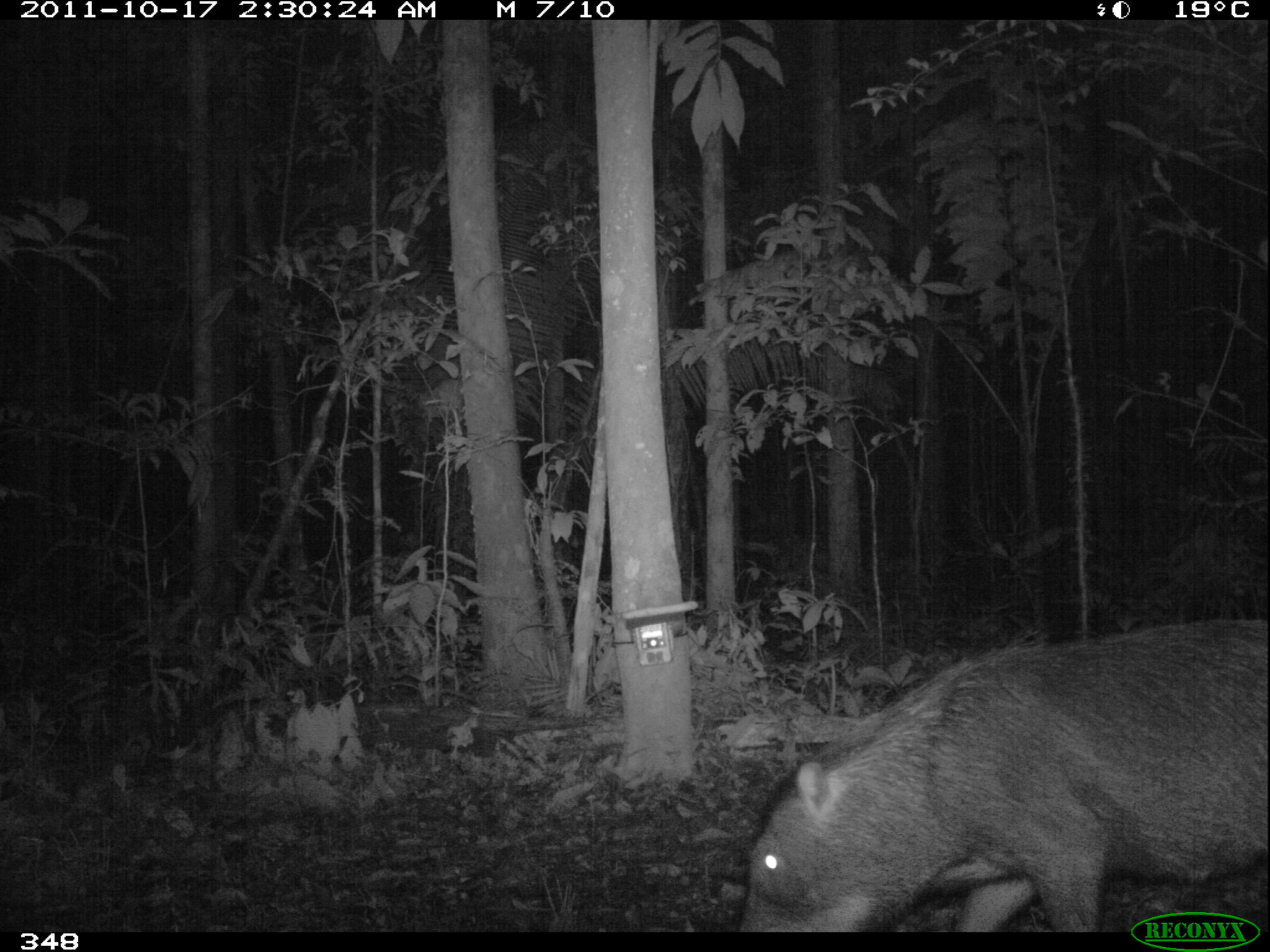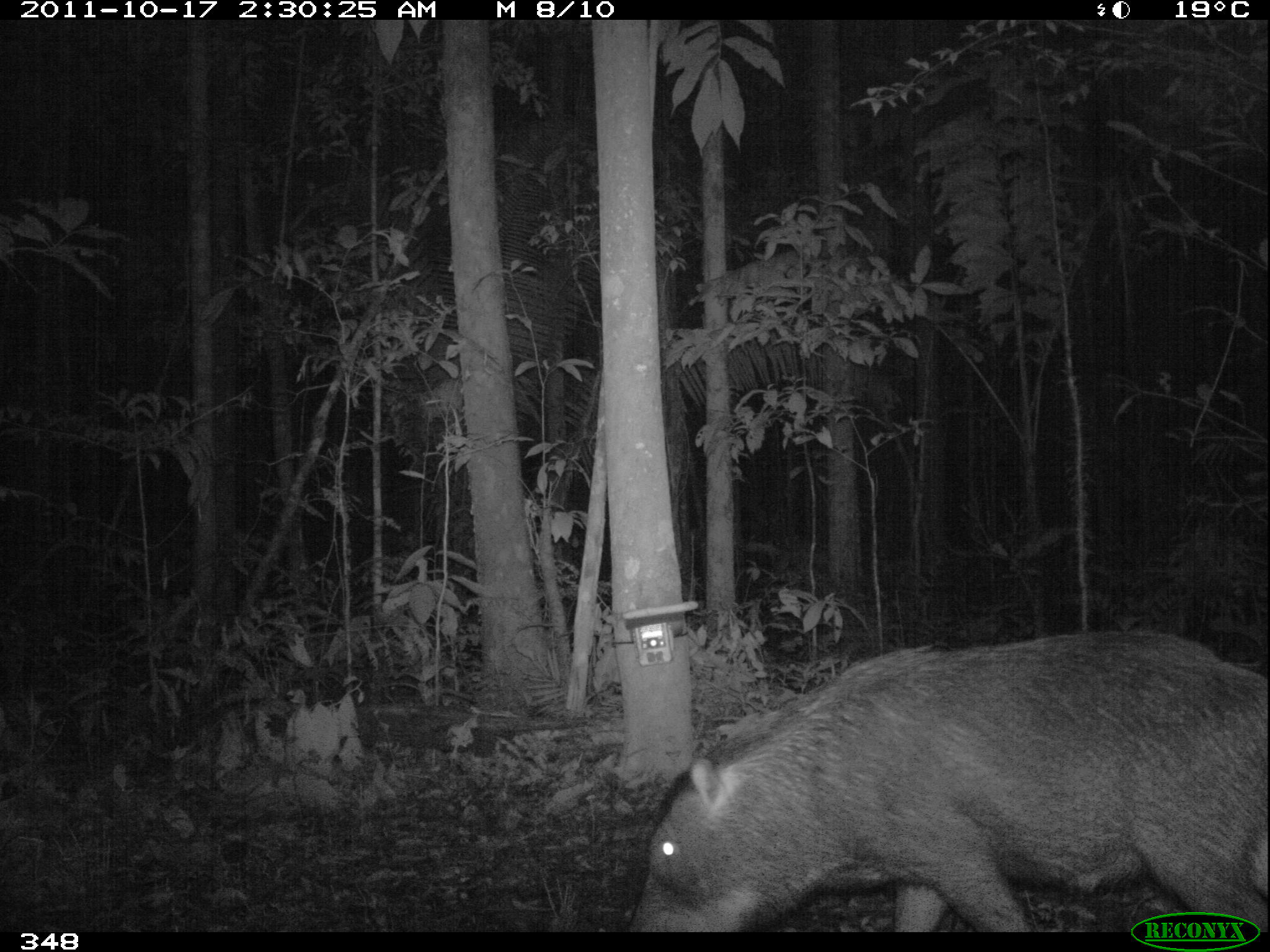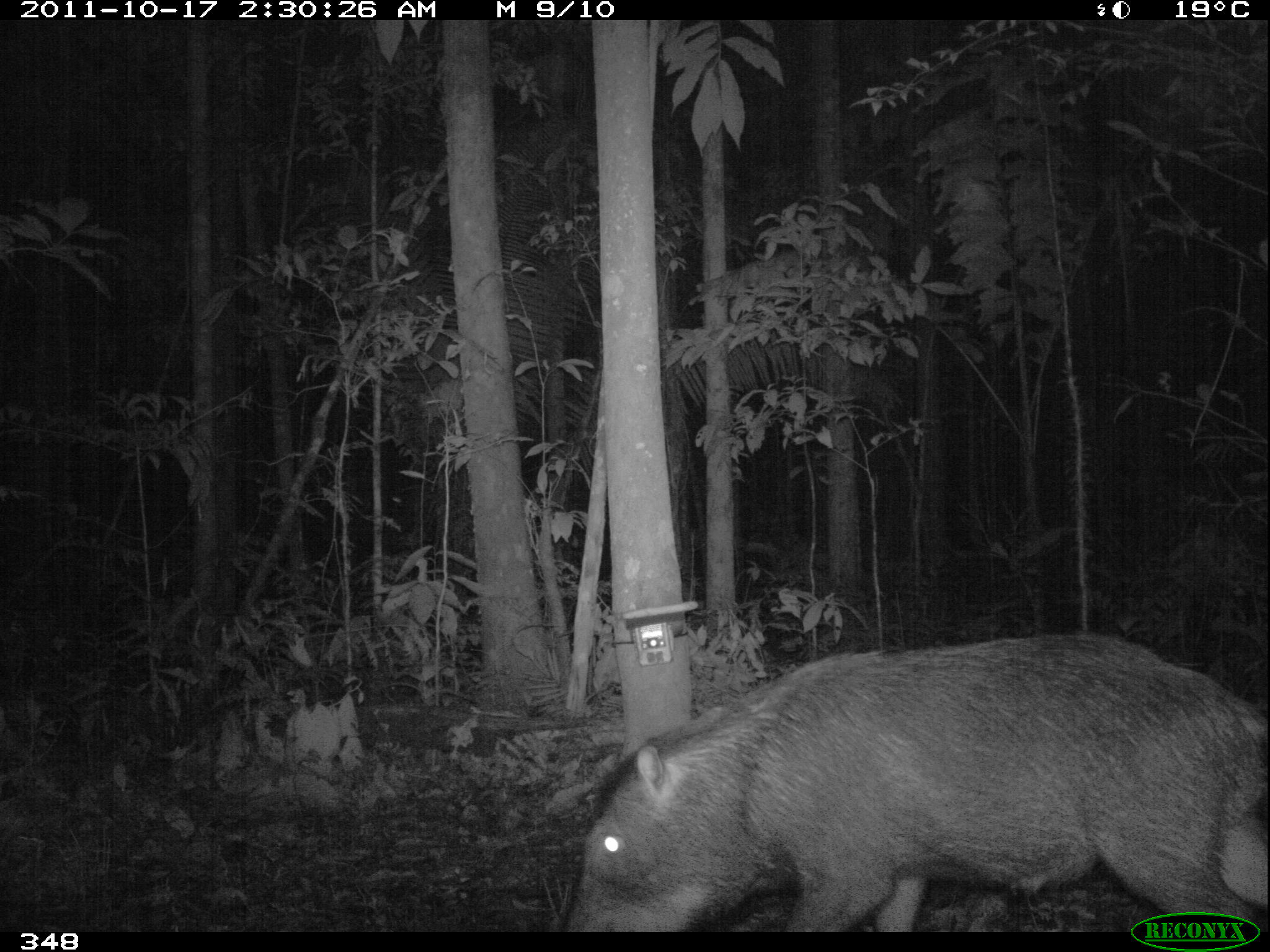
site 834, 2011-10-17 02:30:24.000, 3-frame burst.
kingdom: Animalia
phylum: Chordata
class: Mammalia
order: Artiodactyla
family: Tayassuidae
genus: Tayassu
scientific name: Tayassu pecari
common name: white-lipped peccary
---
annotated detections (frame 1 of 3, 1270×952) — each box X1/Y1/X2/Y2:
tayassu pecari: 737/617/1267/932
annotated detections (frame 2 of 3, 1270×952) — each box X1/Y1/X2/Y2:
tayassu pecari: 630/625/1267/931